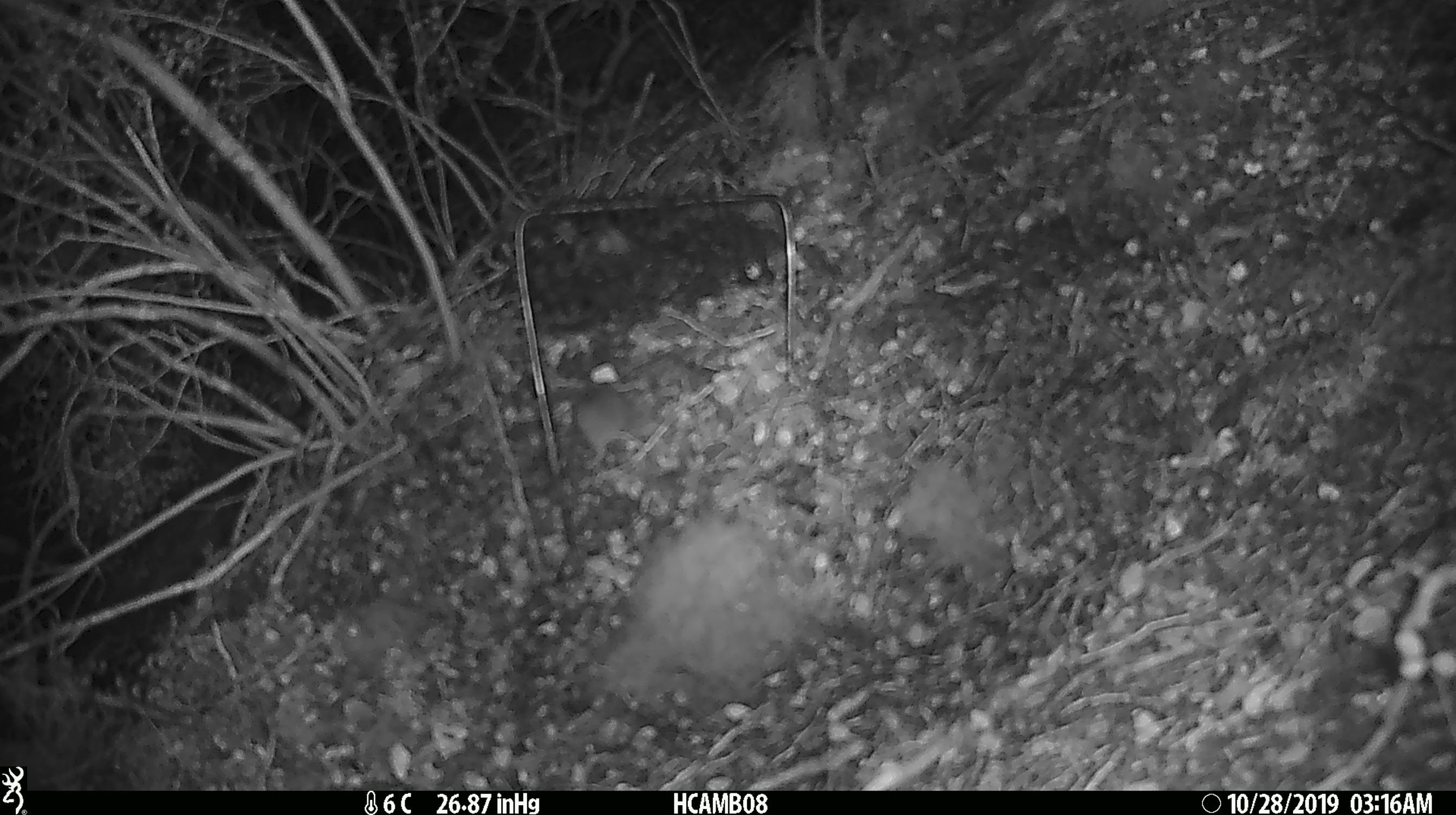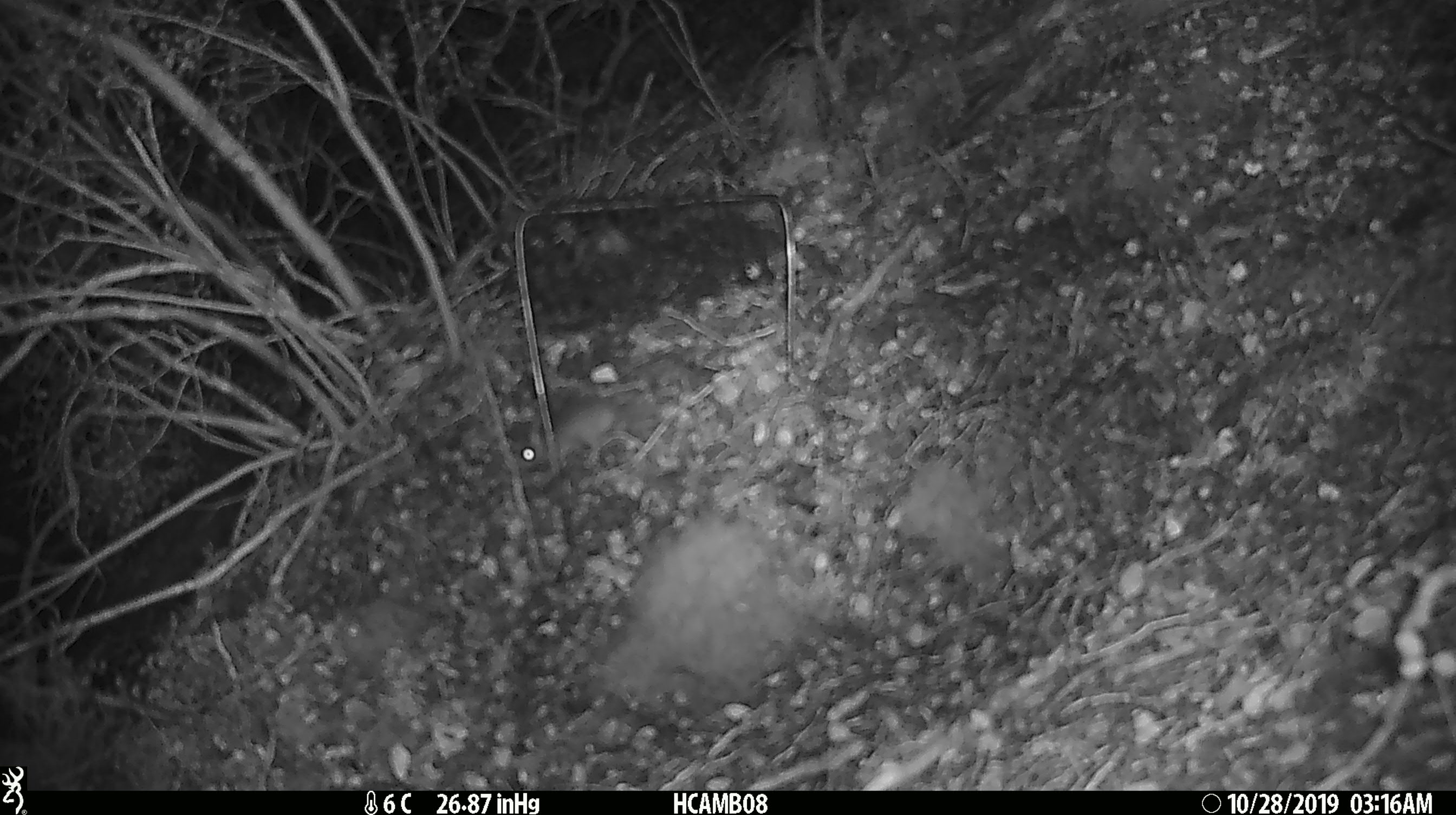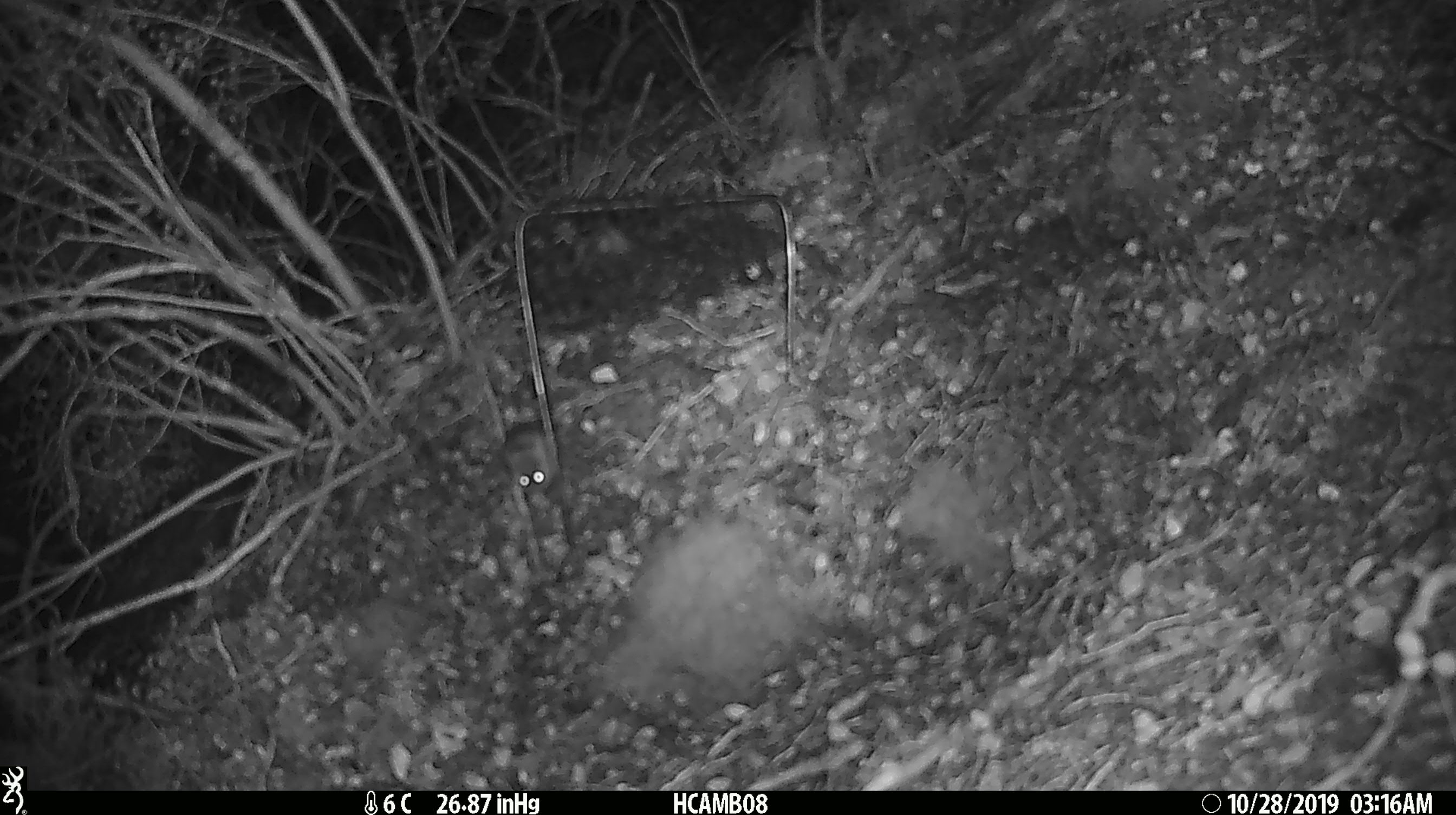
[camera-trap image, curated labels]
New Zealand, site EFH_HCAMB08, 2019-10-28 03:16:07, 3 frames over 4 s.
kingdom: Animalia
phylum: Chordata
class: Mammalia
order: Rodentia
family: Muridae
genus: Mus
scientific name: Mus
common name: mouse